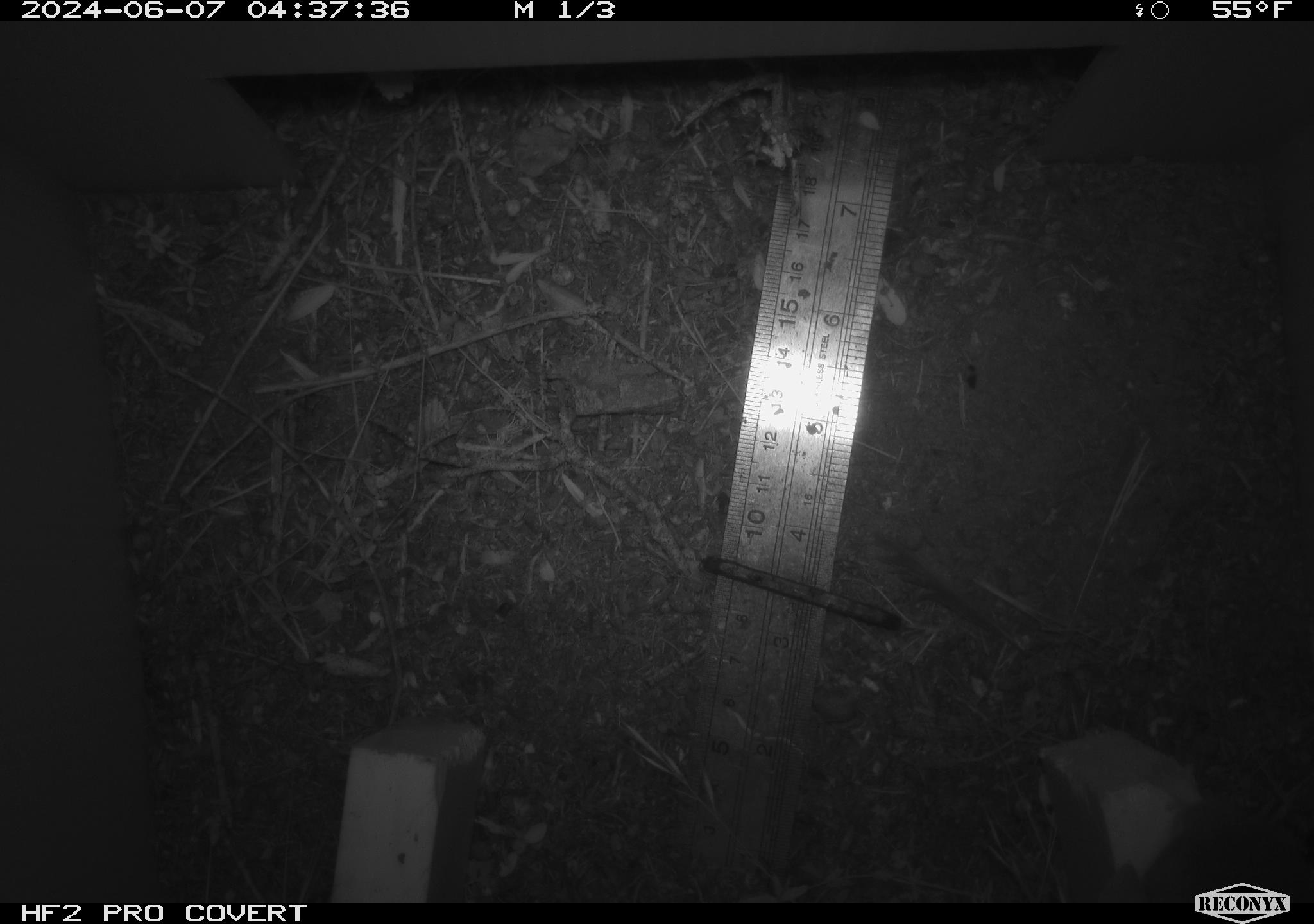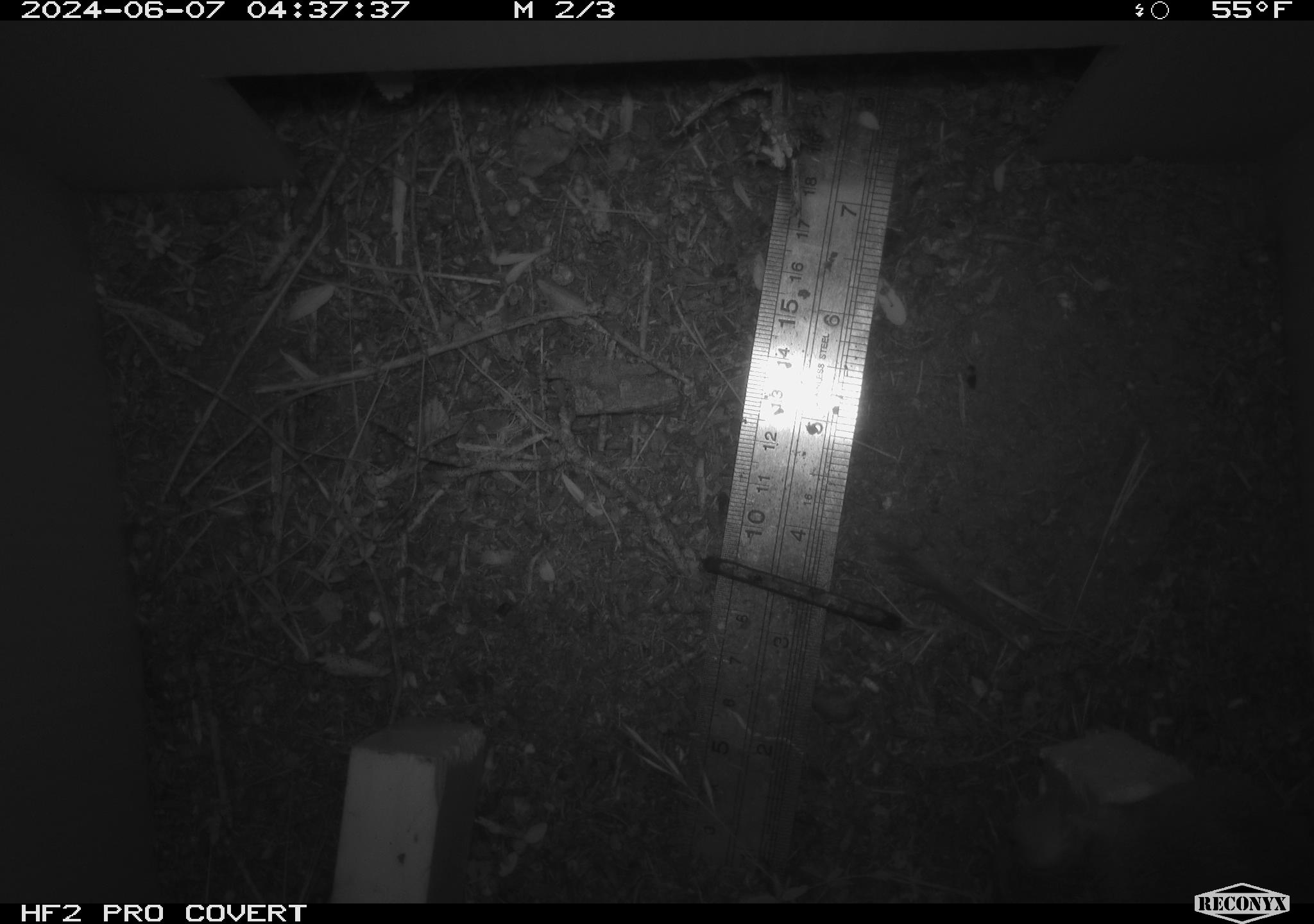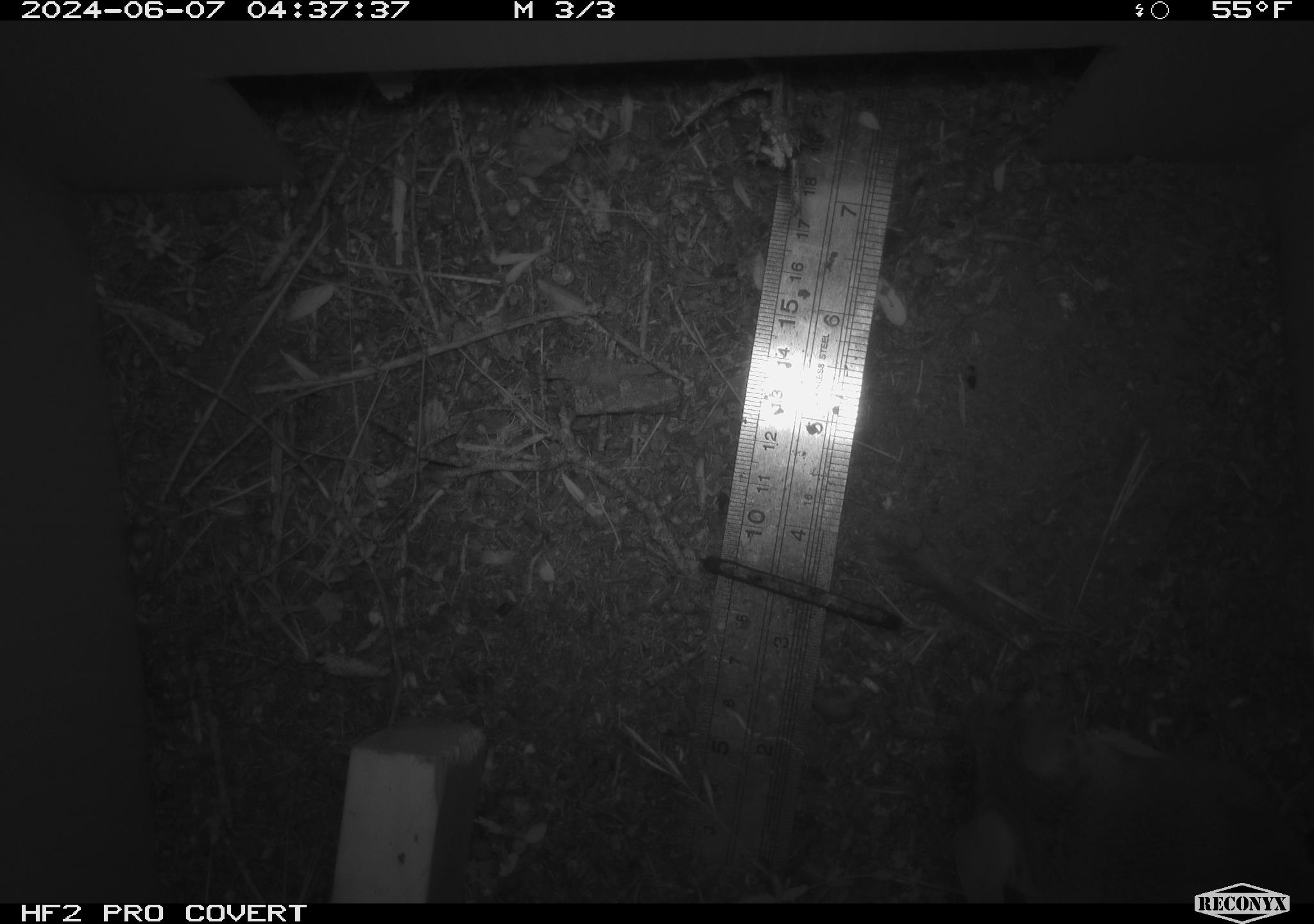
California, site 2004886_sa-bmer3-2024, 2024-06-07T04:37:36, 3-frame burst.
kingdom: Animalia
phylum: Chordata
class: Mammalia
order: Rodentia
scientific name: Rodentia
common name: mouse species